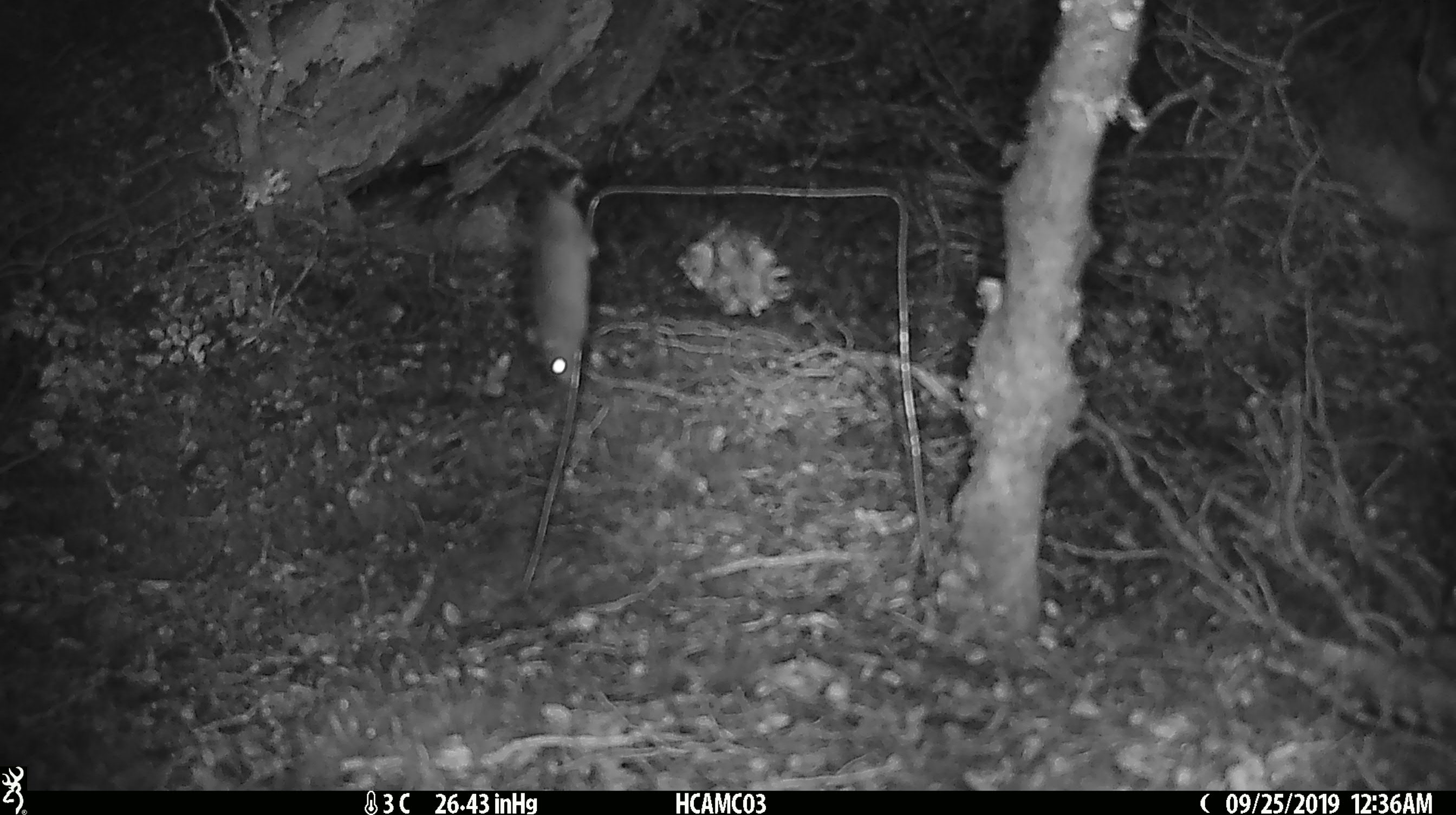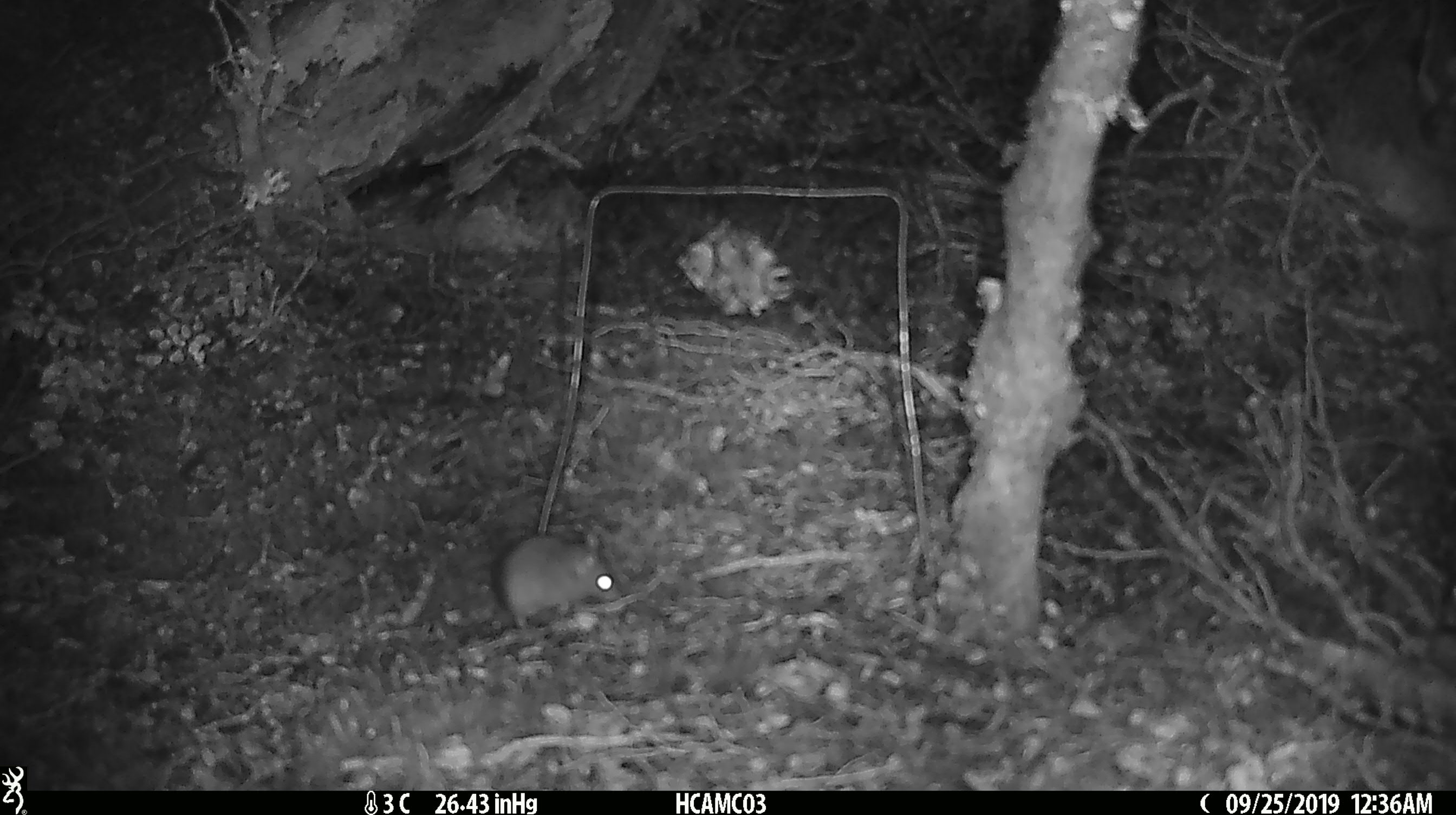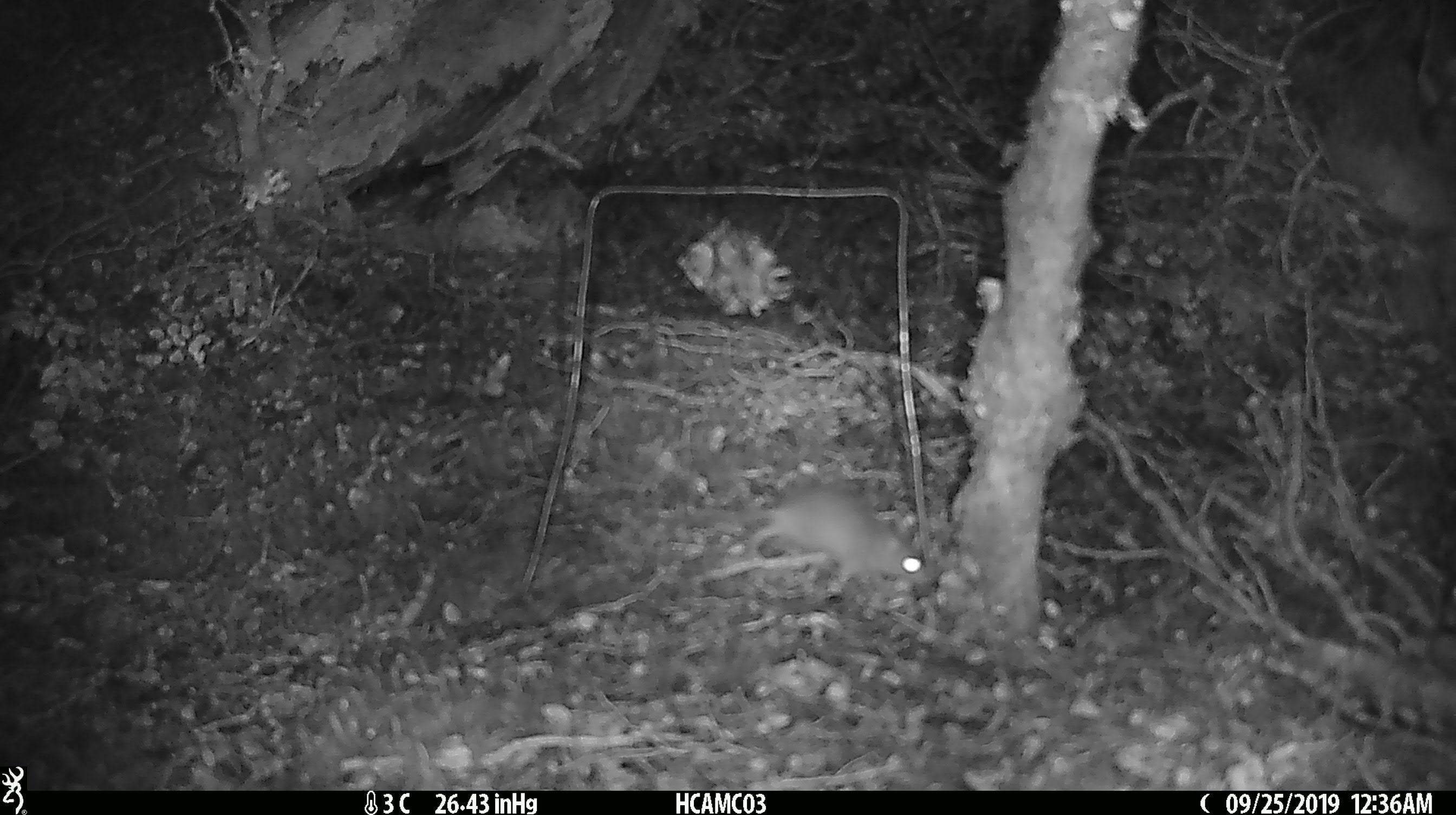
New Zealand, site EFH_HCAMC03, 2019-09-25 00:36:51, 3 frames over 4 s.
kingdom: Animalia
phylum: Chordata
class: Mammalia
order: Rodentia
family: Muridae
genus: Mus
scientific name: Mus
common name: mouse